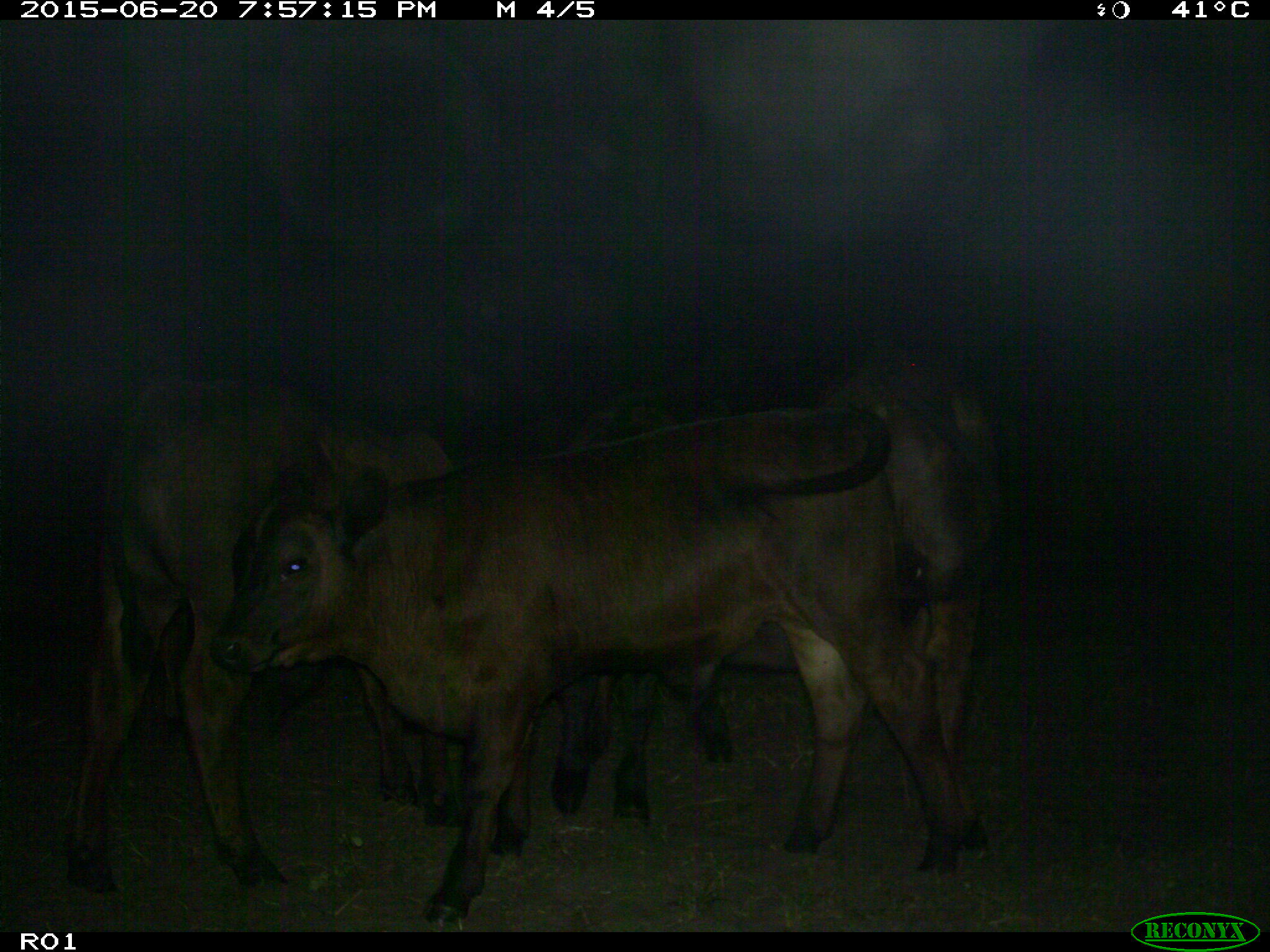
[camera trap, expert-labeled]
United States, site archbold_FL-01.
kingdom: Animalia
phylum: Chordata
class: Mammalia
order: Artiodactyla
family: Bovidae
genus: Bos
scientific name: Bos taurus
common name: domestic cow